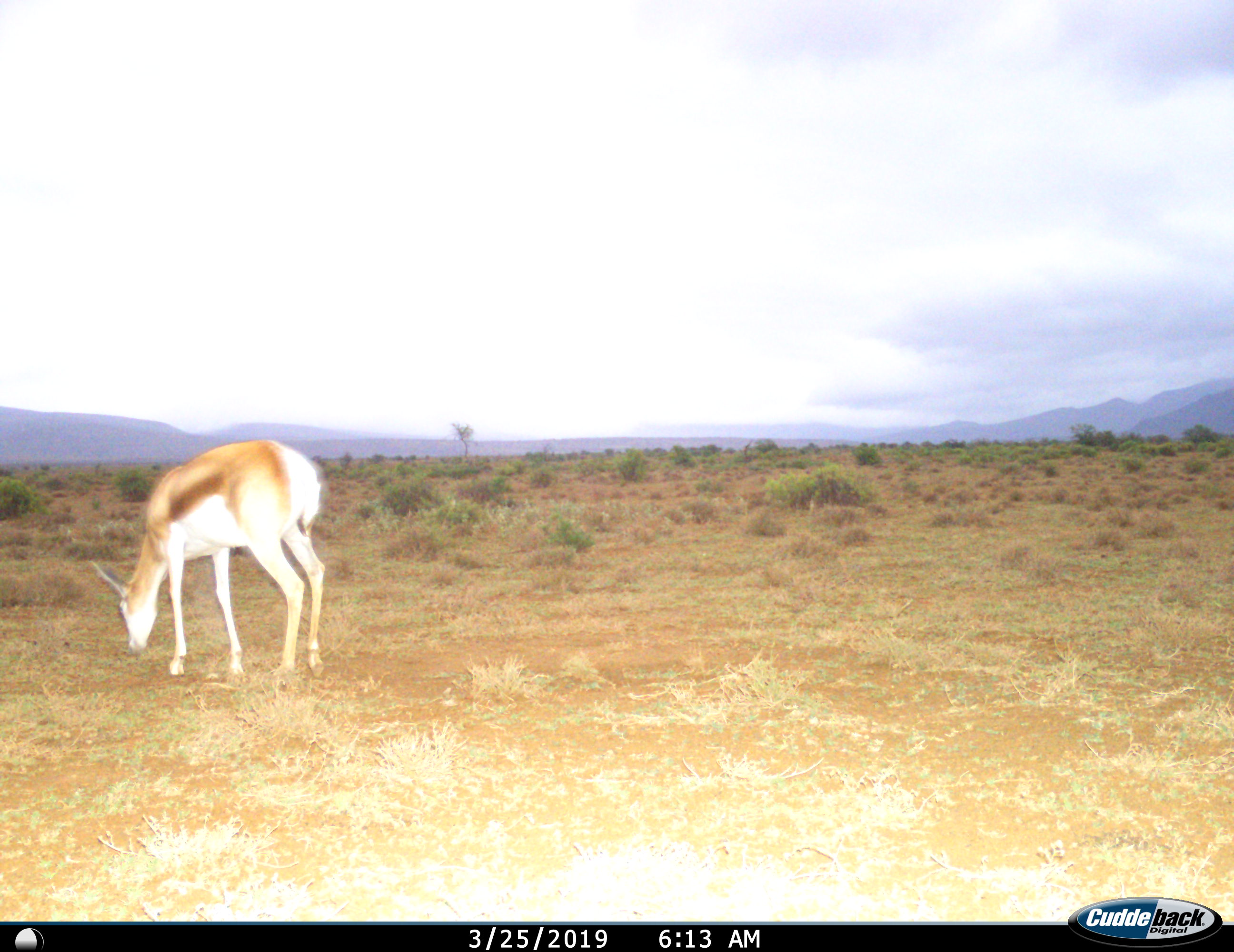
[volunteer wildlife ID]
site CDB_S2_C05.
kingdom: Animalia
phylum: Chordata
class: Mammalia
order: Artiodactyla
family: Bovidae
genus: Antidorcas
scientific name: Antidorcas marsupialis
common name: springbok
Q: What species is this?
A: Springbok (Antidorcas marsupialis).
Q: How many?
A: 1.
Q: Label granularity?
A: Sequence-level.